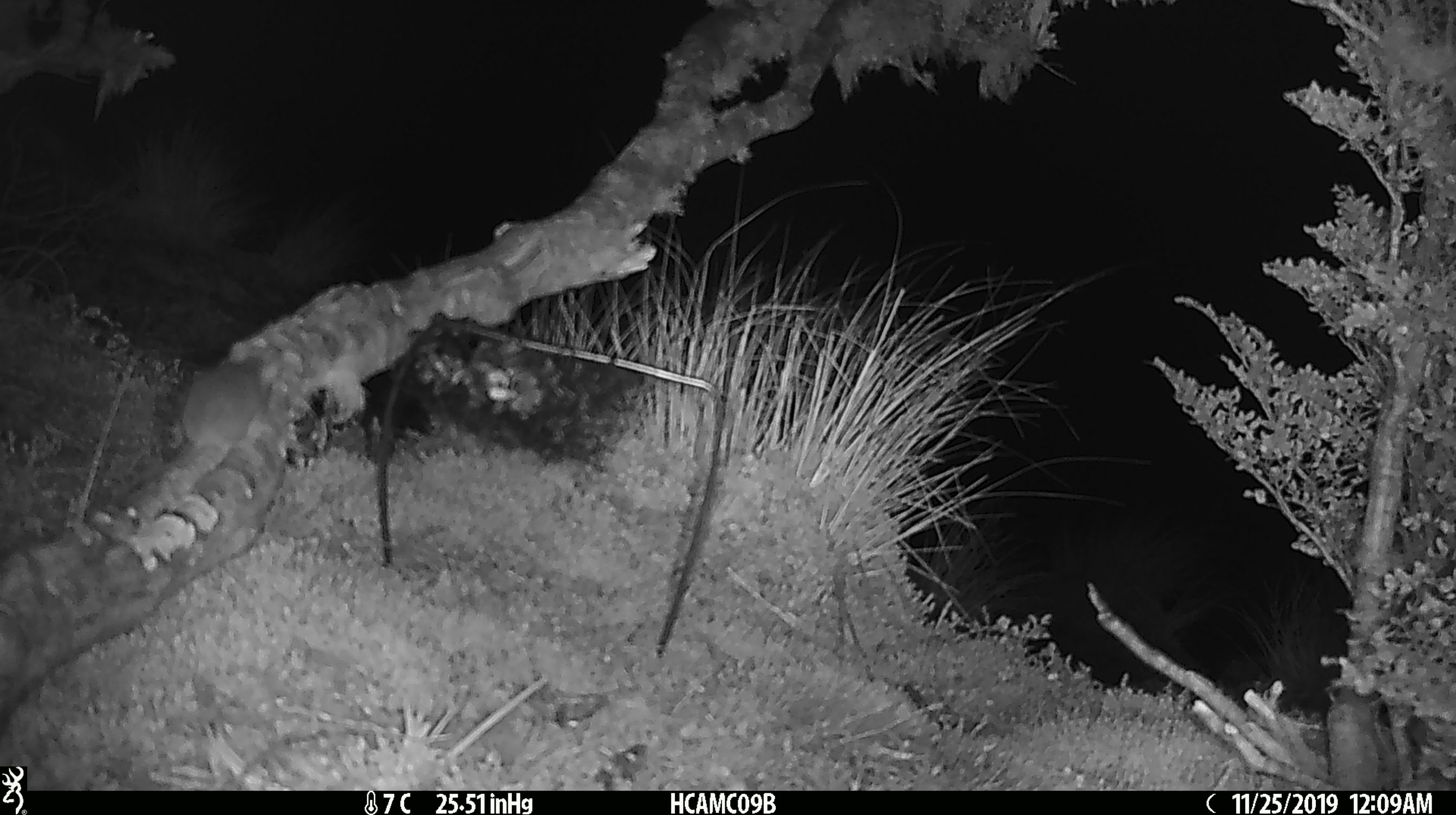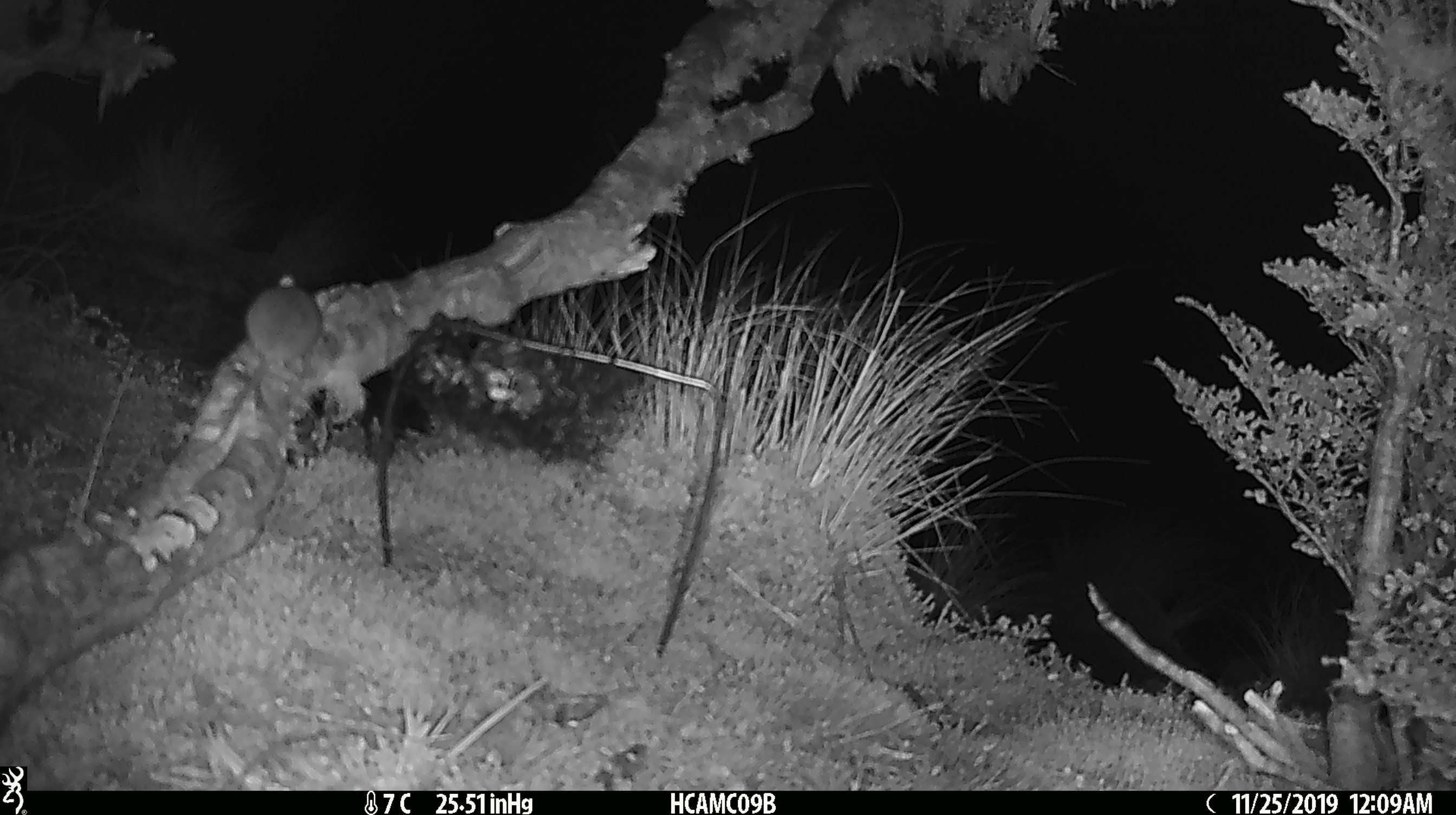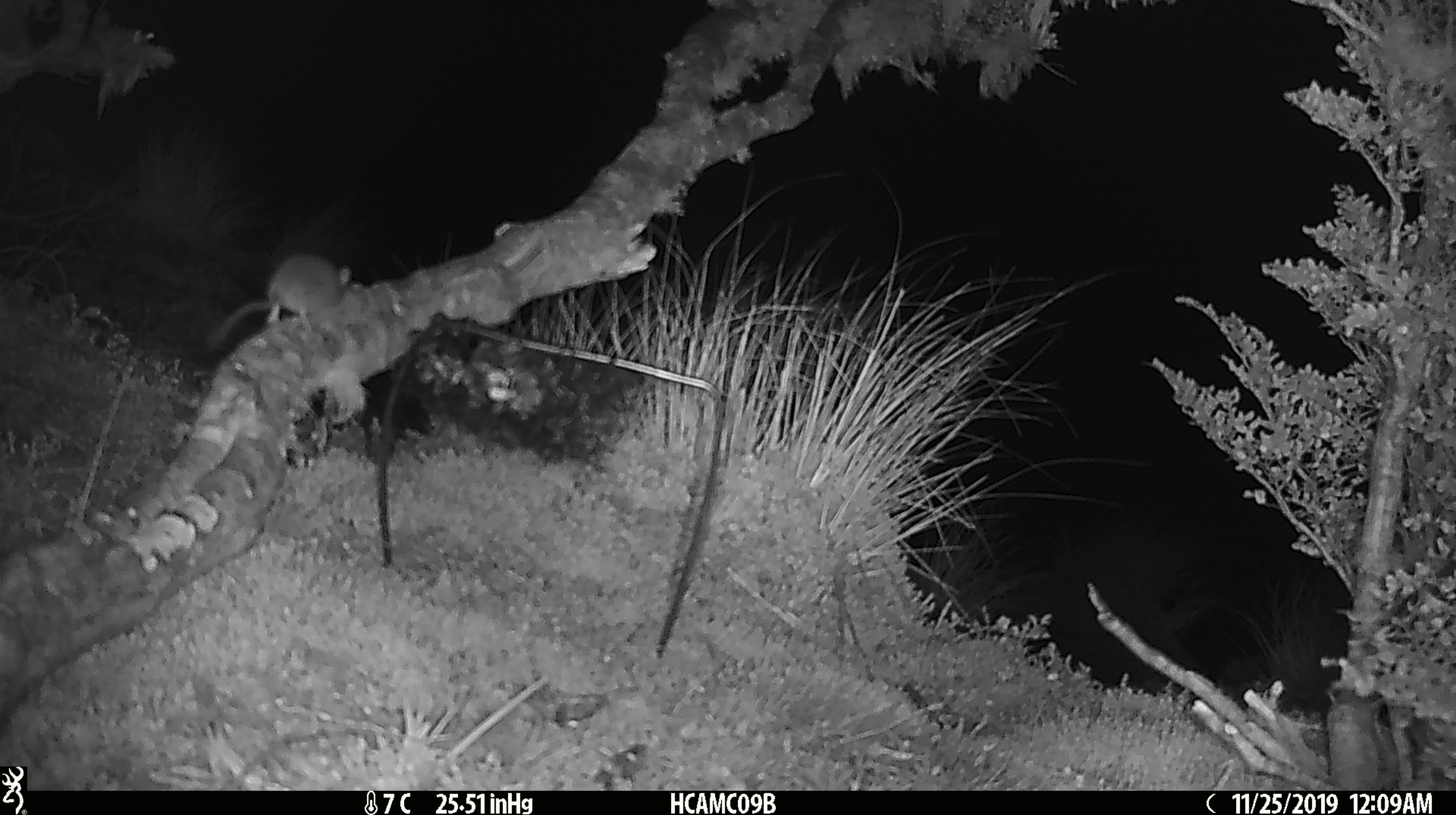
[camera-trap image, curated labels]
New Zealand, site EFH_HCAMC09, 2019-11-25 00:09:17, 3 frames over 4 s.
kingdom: Animalia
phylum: Chordata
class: Mammalia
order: Rodentia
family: Muridae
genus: Mus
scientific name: Mus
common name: mouse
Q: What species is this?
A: Mouse (Mus).